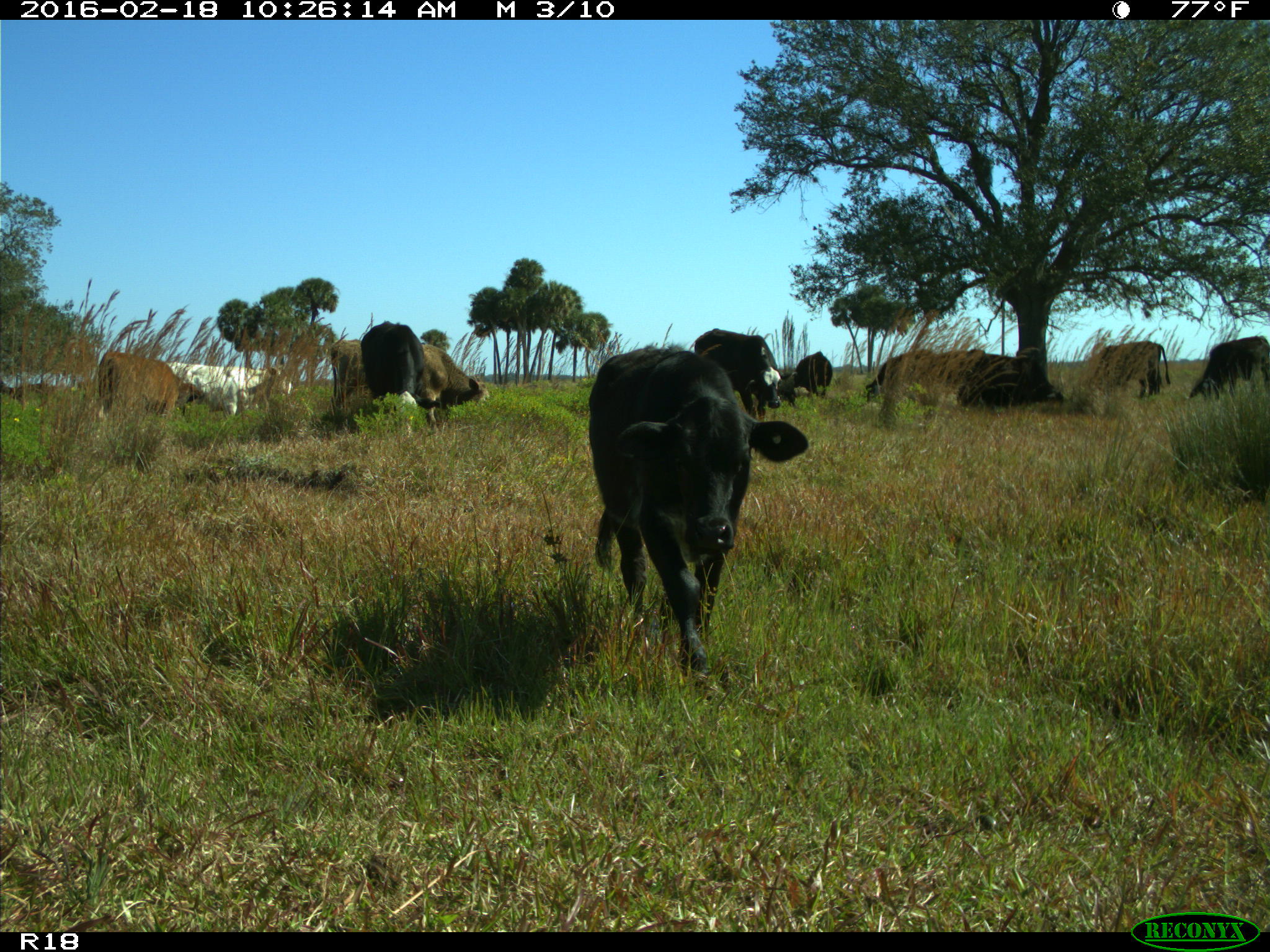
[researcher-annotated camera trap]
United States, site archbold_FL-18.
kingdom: Animalia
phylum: Chordata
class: Mammalia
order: Artiodactyla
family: Bovidae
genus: Bos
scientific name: Bos taurus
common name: domestic cow